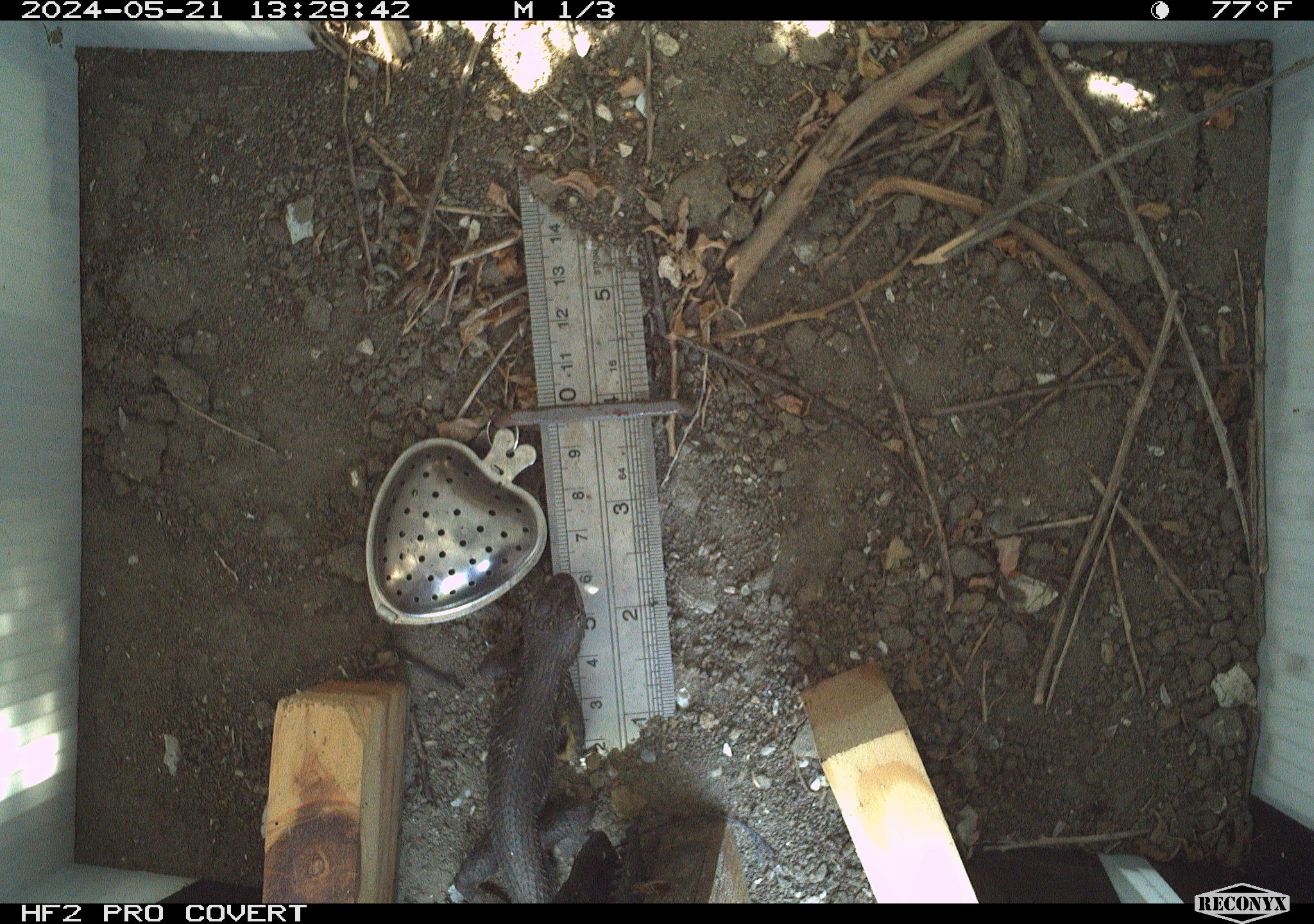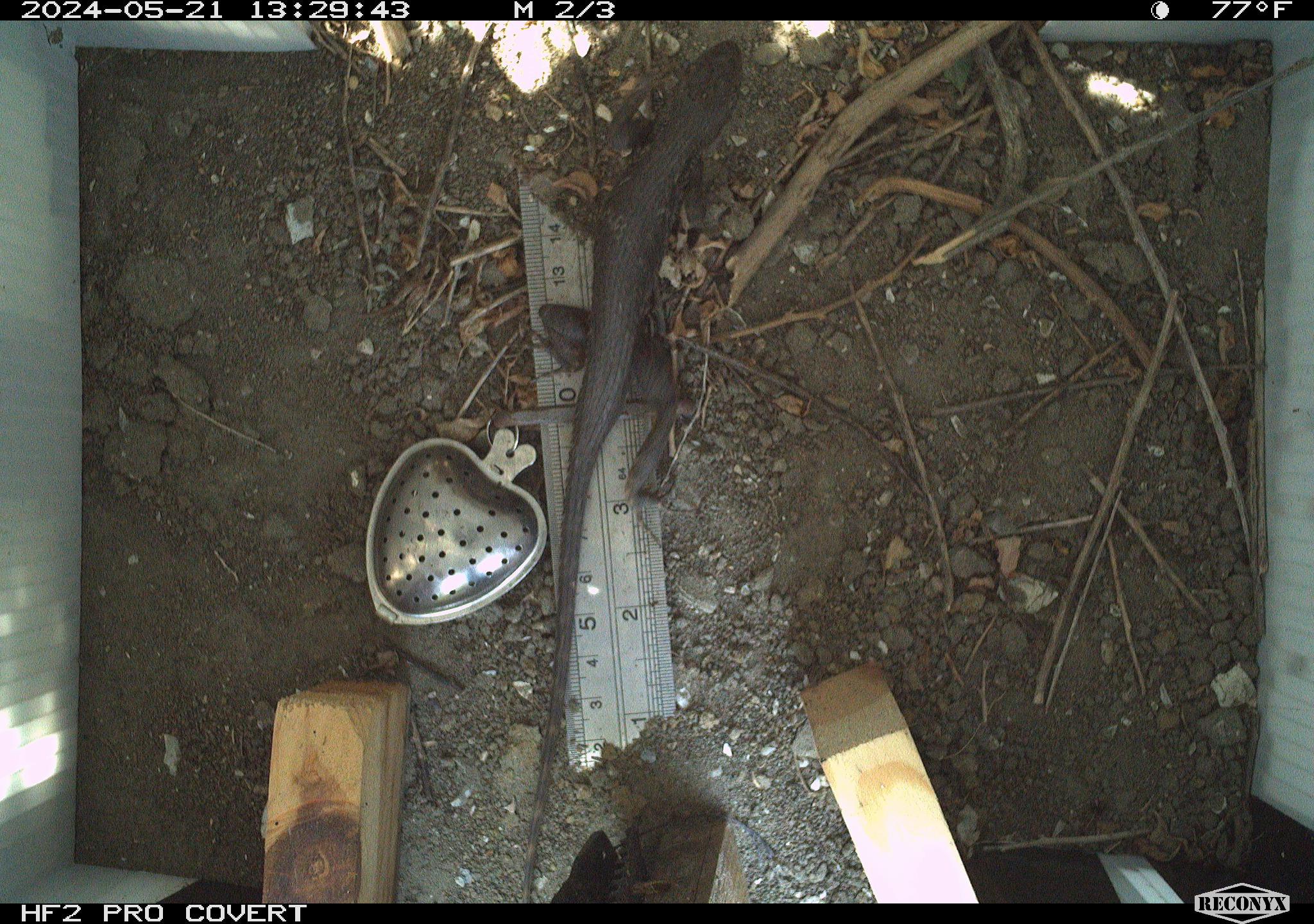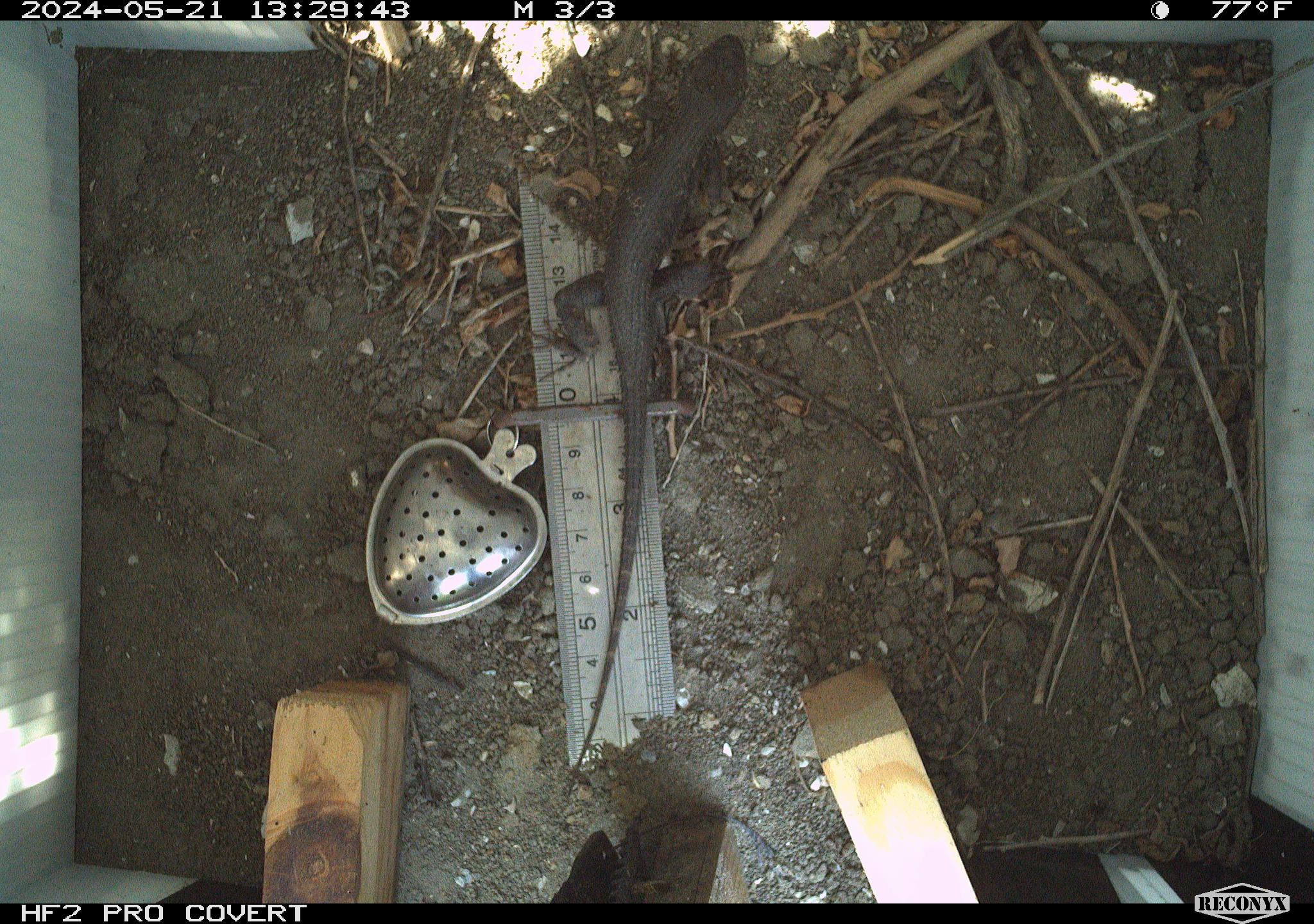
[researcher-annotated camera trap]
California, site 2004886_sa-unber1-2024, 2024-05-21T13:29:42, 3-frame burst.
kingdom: Animalia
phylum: Chordata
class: Reptilia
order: Squamata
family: Phrynosomatidae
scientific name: Phrynosomatidae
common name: phrynosomatid lizards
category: phrynosomatidae family